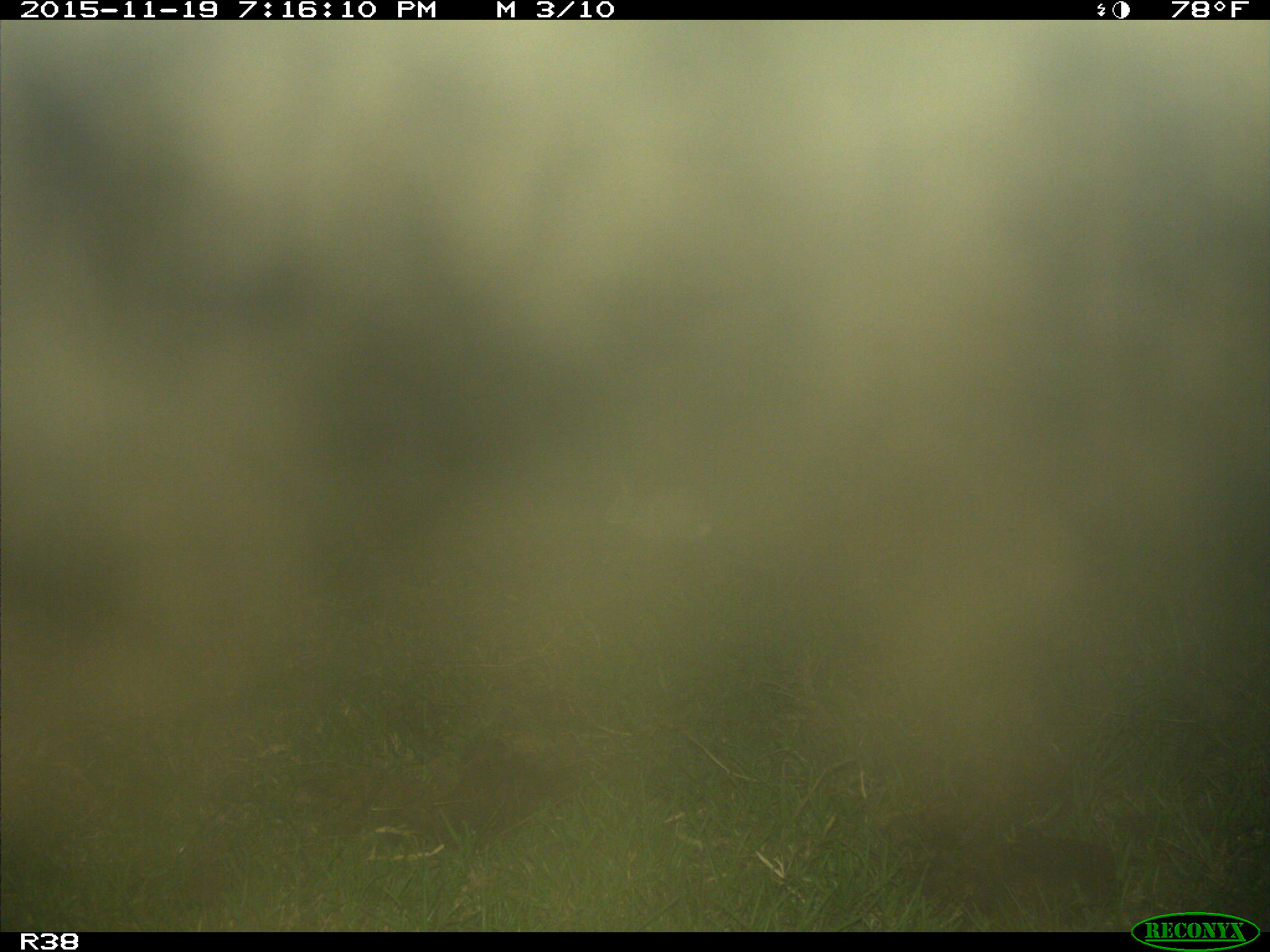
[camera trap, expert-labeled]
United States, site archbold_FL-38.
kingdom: Animalia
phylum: Chordata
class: Mammalia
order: Lagomorpha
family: Leporidae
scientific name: Leporidae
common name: rabbits and hares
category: unidentified rabbit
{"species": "unidentified rabbit (rabbits and hares) (Leporidae)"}